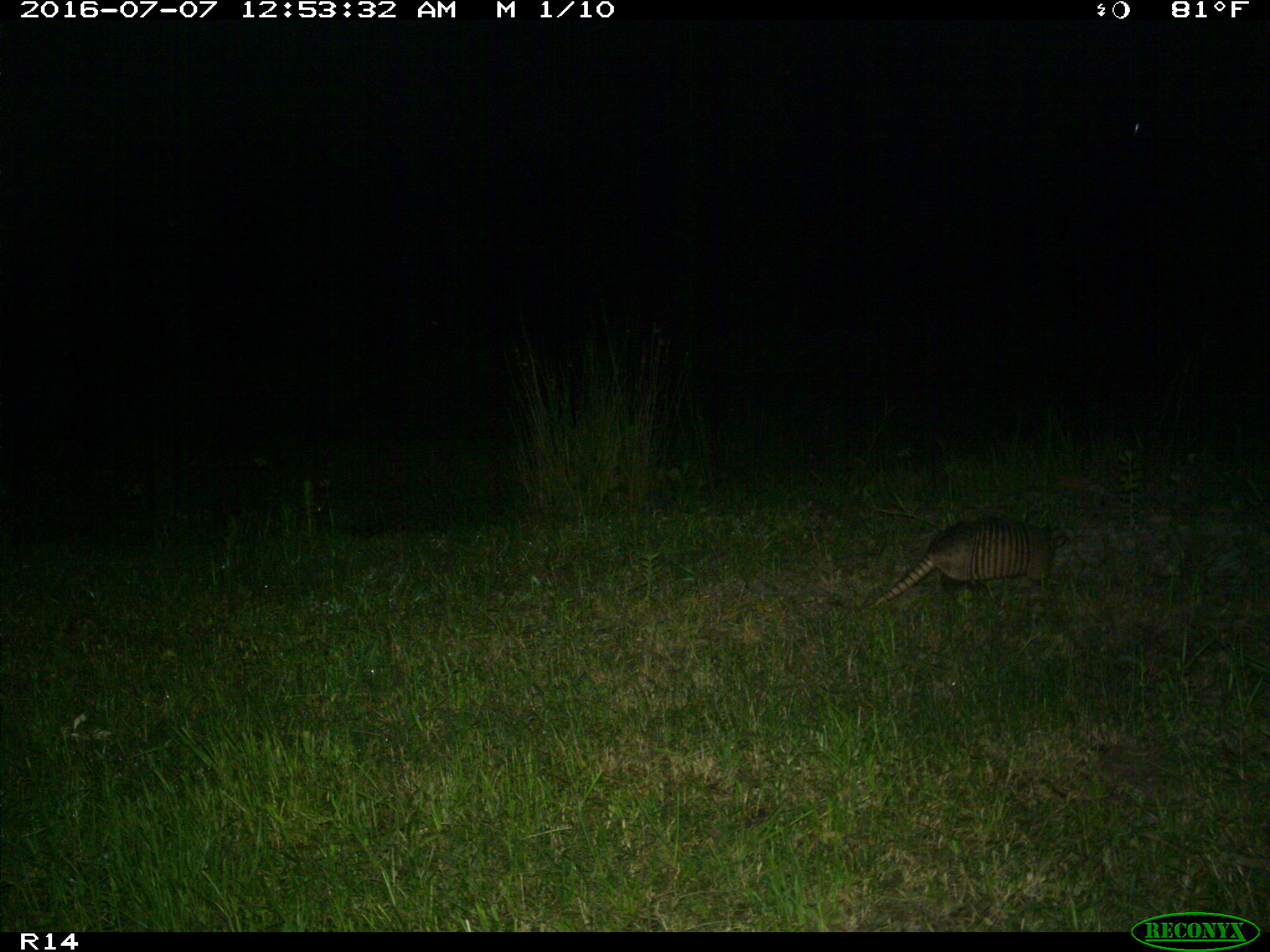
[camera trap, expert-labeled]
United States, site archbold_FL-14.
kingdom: Animalia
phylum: Chordata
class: Mammalia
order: Cingulata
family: Dasypodidae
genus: Dasypus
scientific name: Dasypus novemcinctus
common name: nine-banded armadillo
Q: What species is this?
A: Dasypus novemcinctus (nine-banded armadillo).